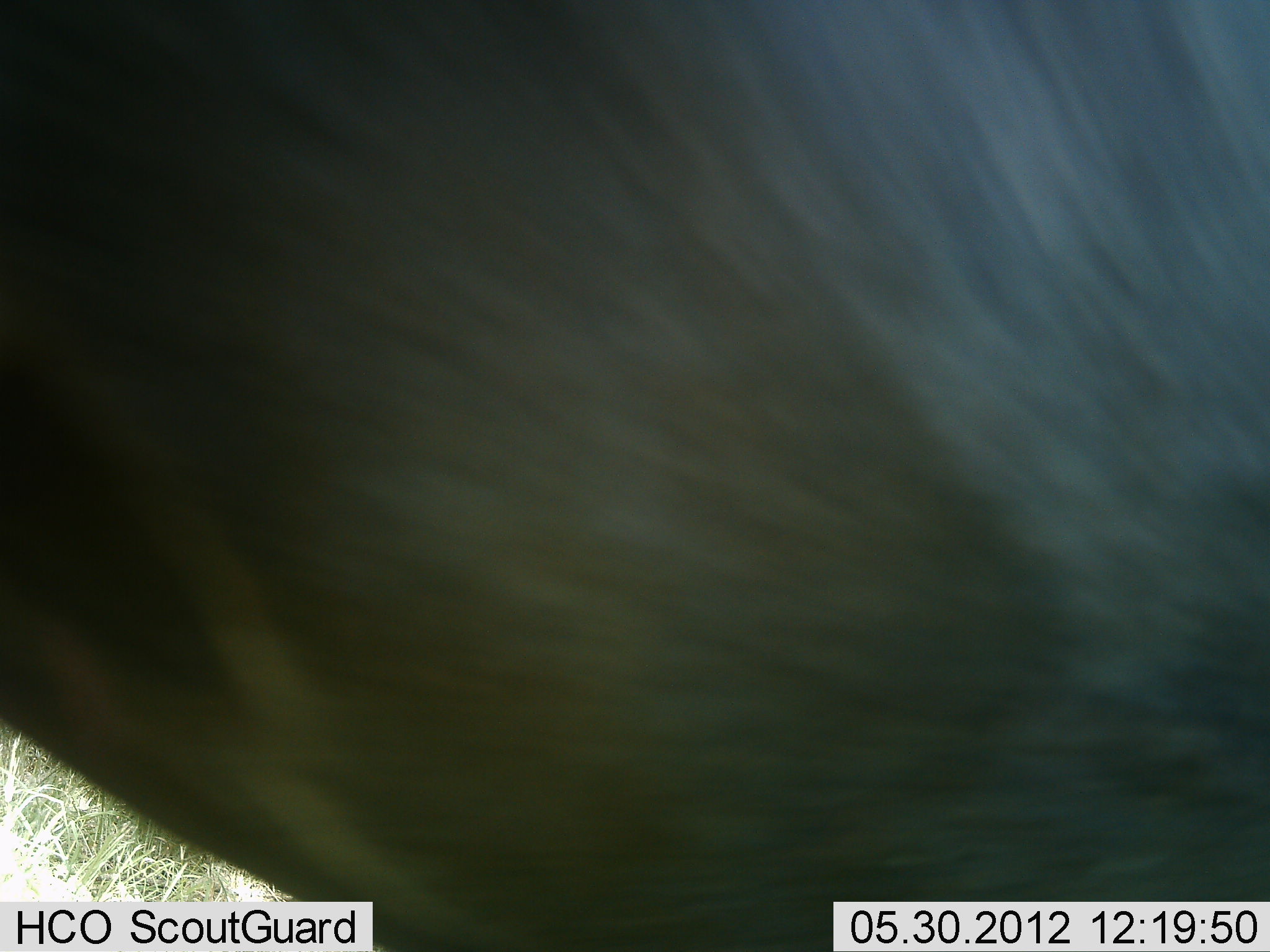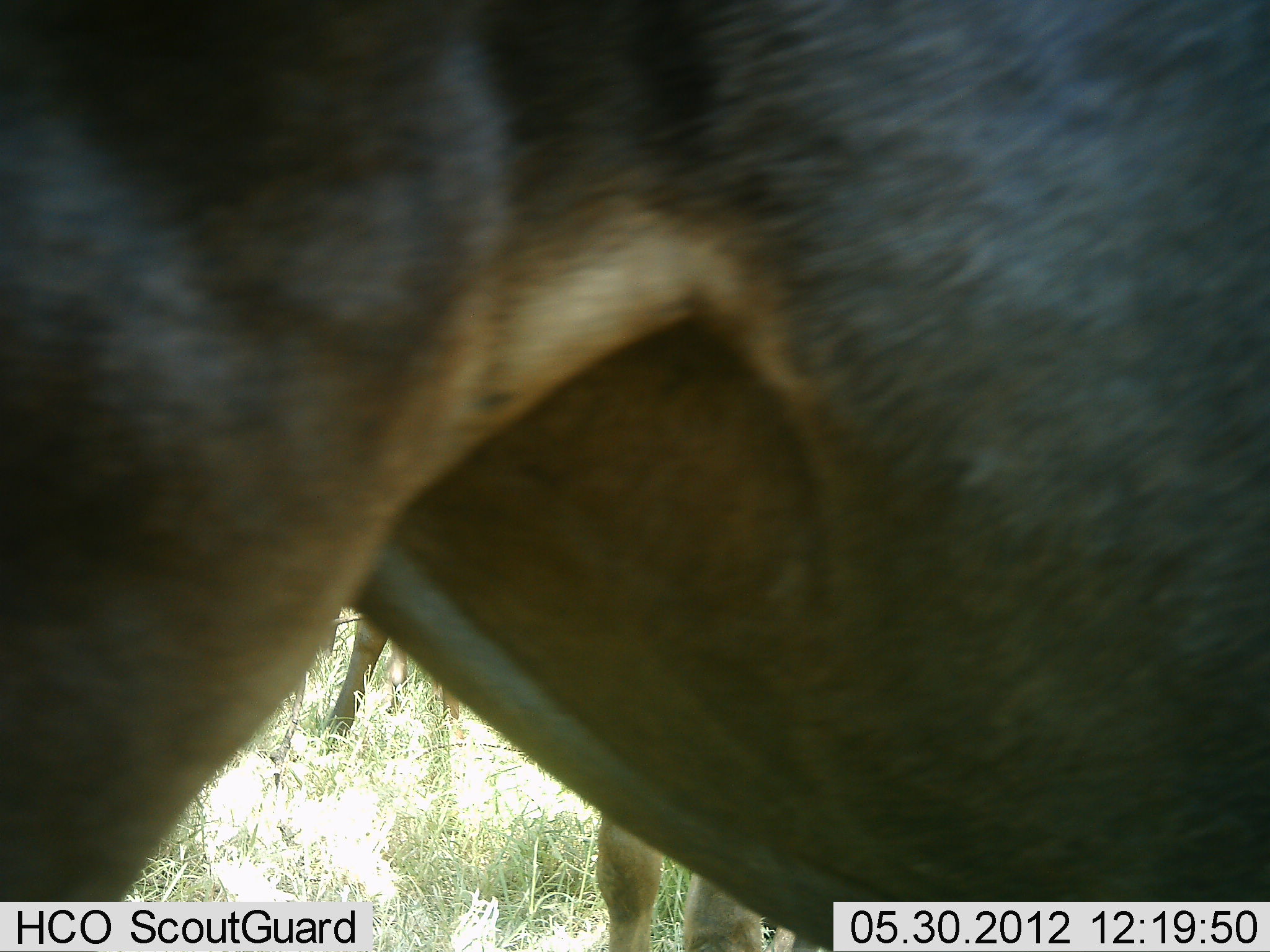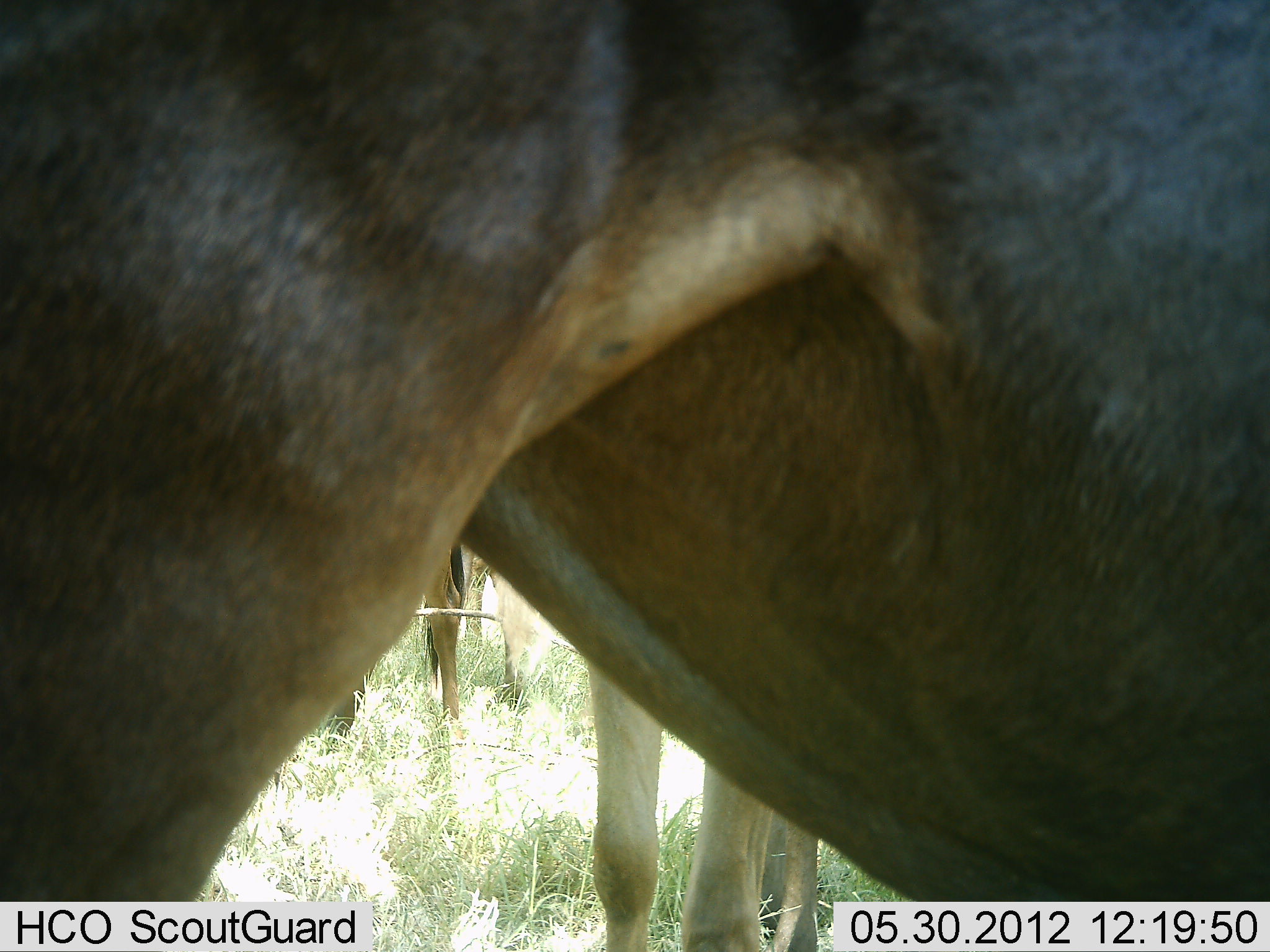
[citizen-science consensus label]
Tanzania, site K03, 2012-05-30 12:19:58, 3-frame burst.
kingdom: Animalia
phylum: Chordata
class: Mammalia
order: Artiodactyla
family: Bovidae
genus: Connochaetes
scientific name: Connochaetes taurinus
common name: blue wildebeest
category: wildebeest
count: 2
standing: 100%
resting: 0%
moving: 20%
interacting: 10%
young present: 10%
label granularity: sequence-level